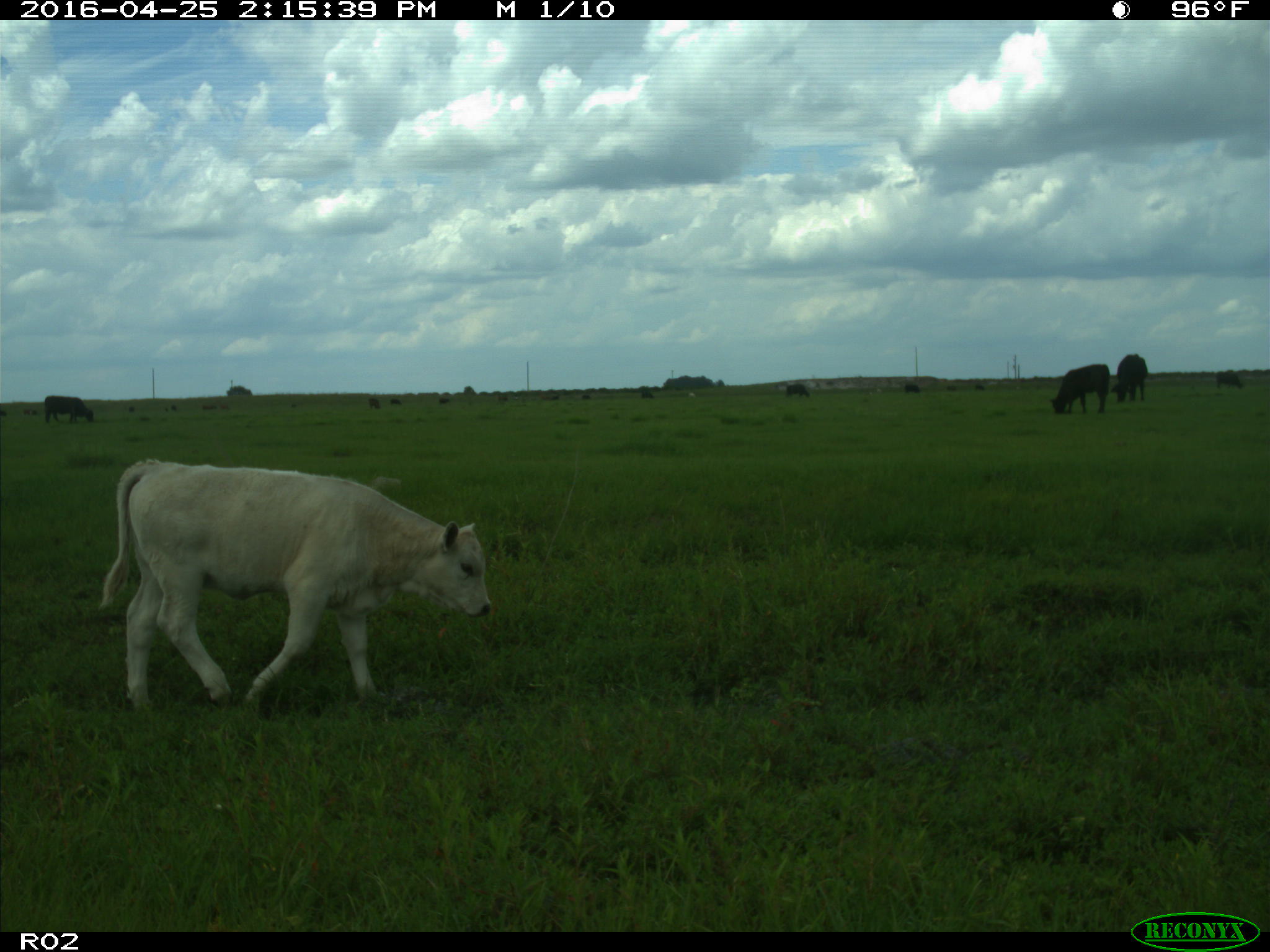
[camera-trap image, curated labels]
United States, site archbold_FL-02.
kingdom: Animalia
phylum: Chordata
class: Mammalia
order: Artiodactyla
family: Bovidae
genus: Bos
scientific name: Bos taurus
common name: domestic cow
Bos taurus (domestic cow).